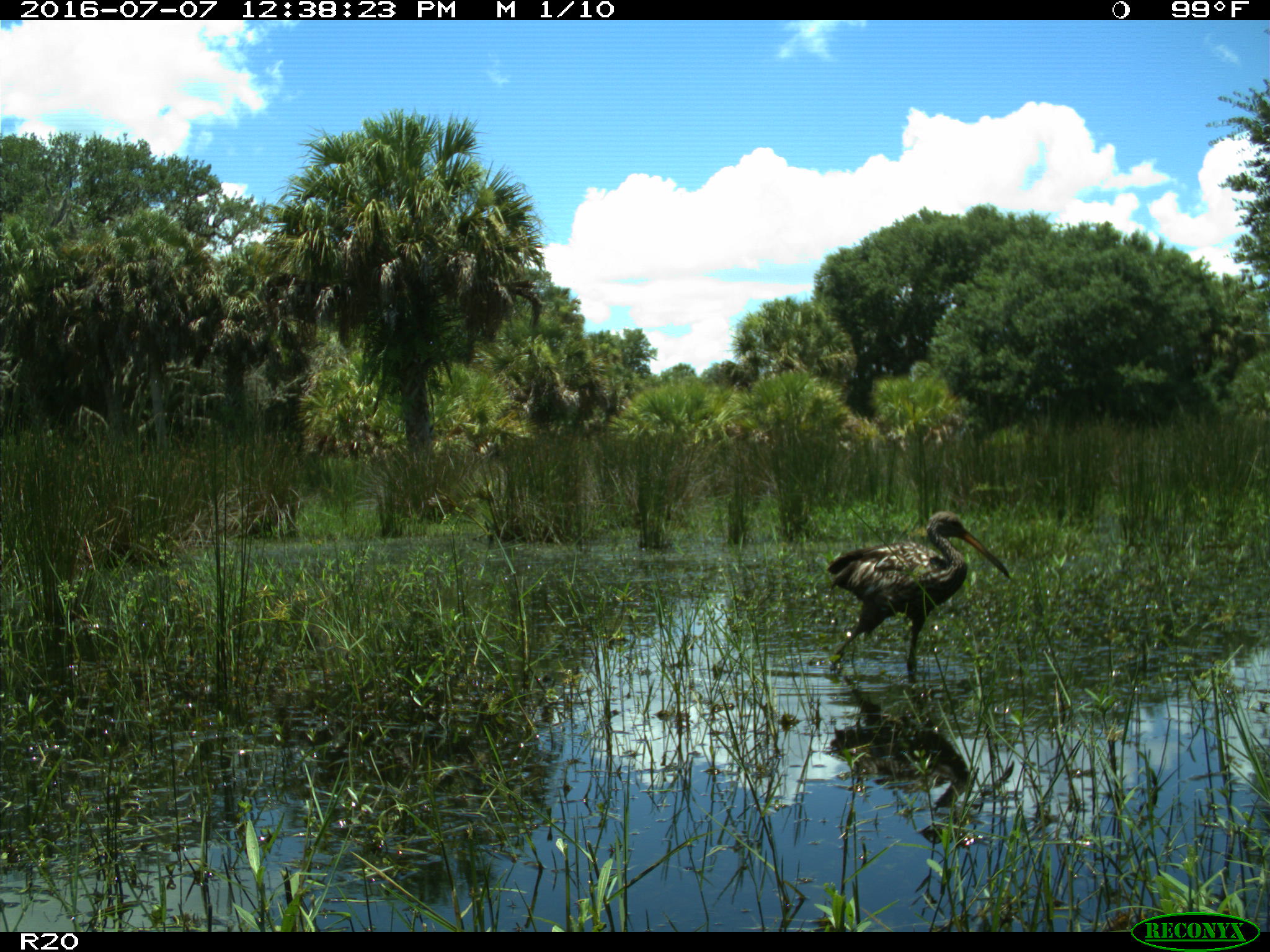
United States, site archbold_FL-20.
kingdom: Animalia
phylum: Chordata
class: Aves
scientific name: Aves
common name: birds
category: unidentified bird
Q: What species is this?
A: Unidentified bird (birds) (Aves).